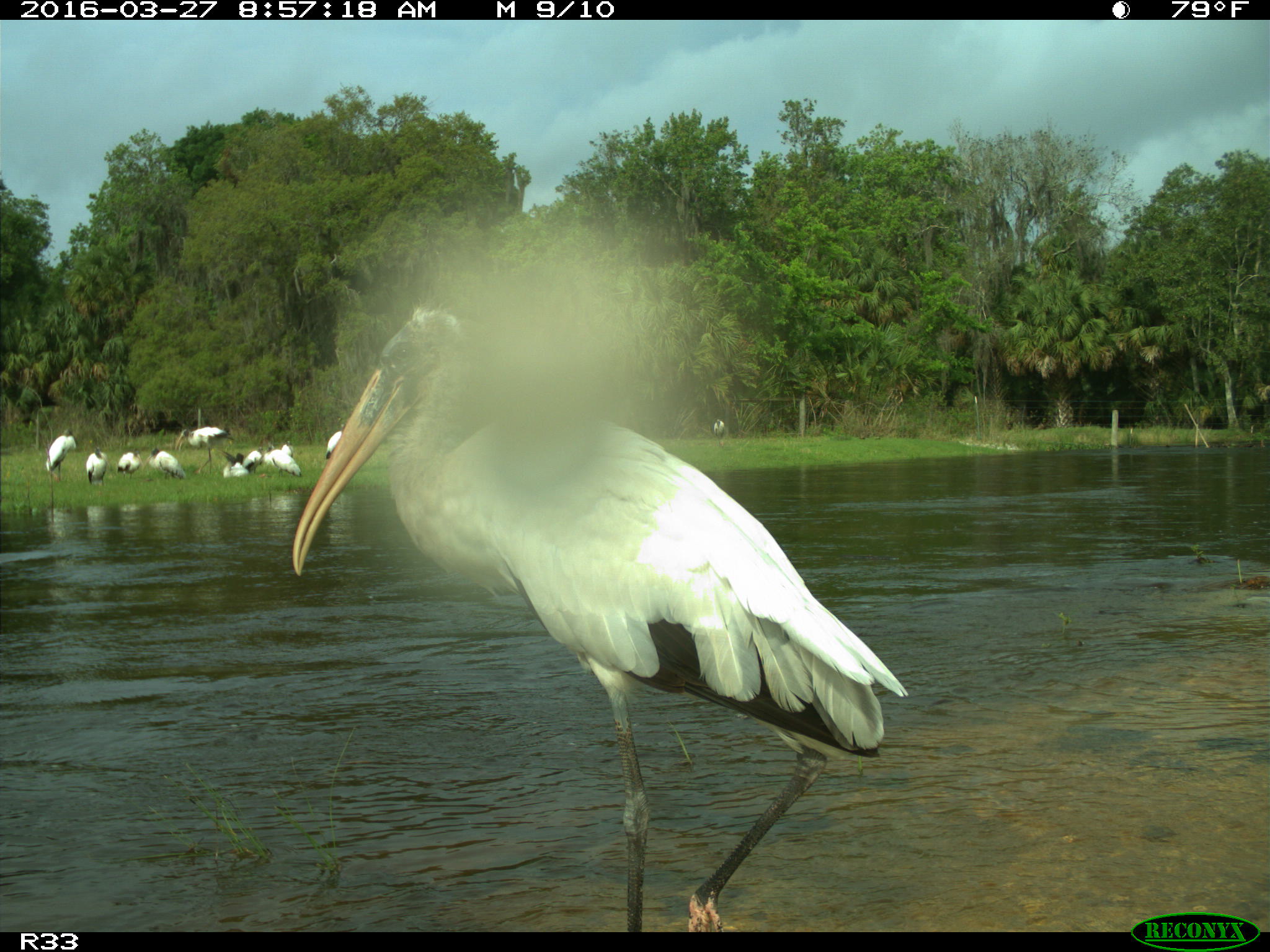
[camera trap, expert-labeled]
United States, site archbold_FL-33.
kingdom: Animalia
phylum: Chordata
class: Aves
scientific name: Aves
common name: birds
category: unidentified bird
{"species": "unidentified bird (birds) (Aves)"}